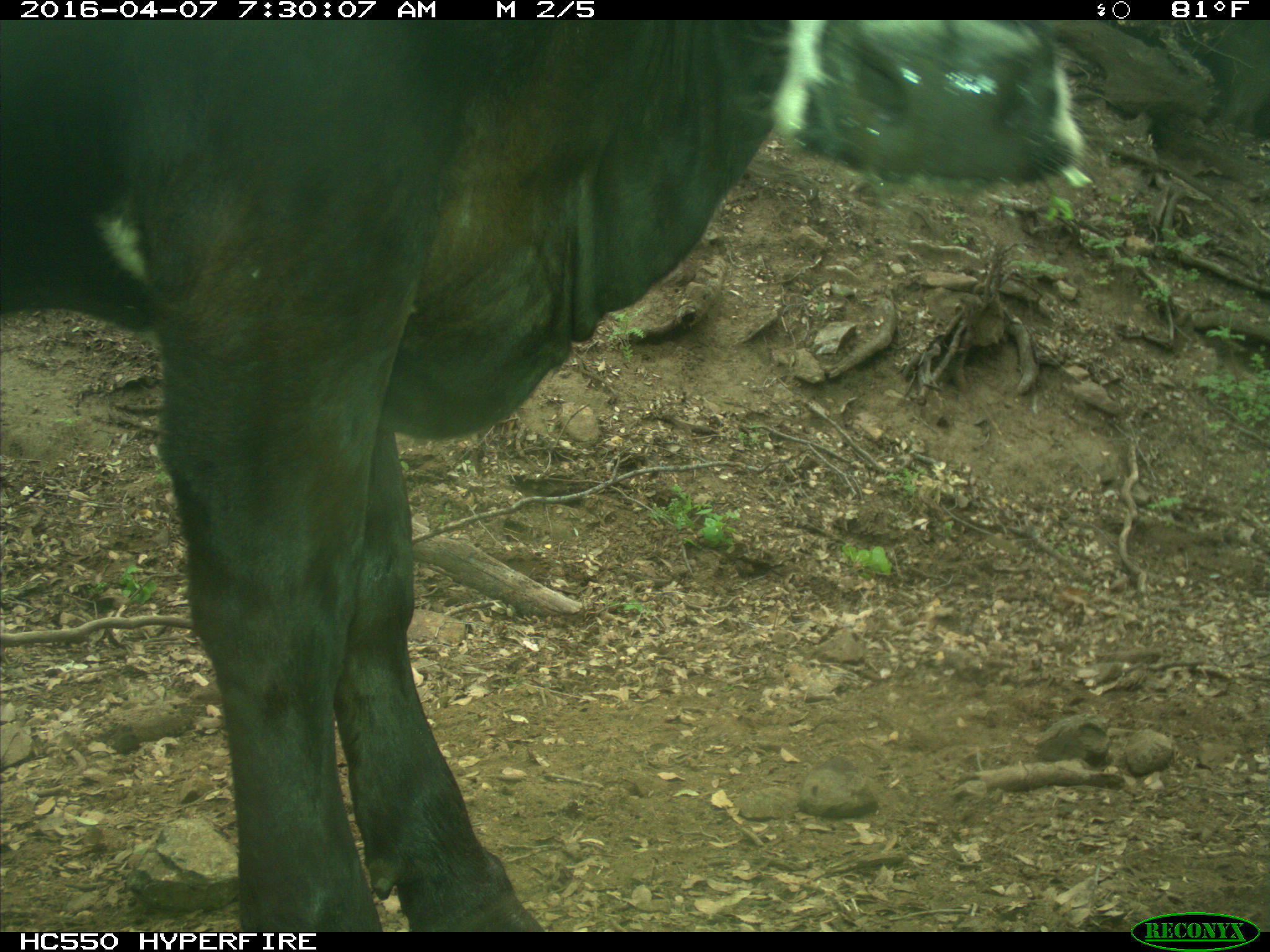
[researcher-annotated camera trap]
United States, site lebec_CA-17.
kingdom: Animalia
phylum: Chordata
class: Mammalia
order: Artiodactyla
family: Bovidae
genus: Bos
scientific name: Bos taurus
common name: domestic cow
Bos taurus (domestic cow).